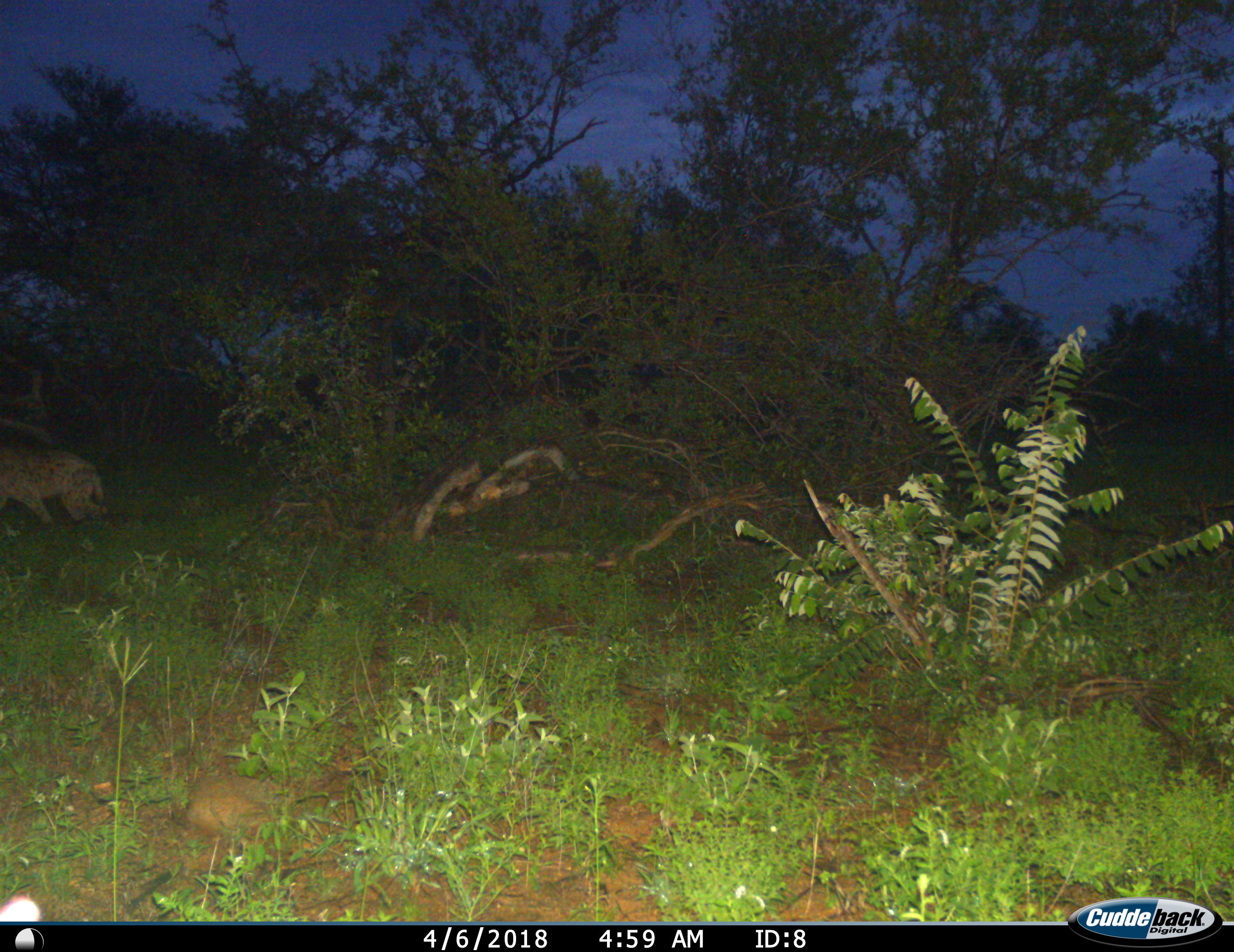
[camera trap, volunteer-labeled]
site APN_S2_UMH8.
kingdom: Animalia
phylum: Chordata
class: Mammalia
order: Carnivora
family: Hyaenidae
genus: Crocuta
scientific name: Crocuta crocuta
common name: spotted hyena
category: hyenaspotted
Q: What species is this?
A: Hyenaspotted (spotted hyena) (Crocuta crocuta).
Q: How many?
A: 1.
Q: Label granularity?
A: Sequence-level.